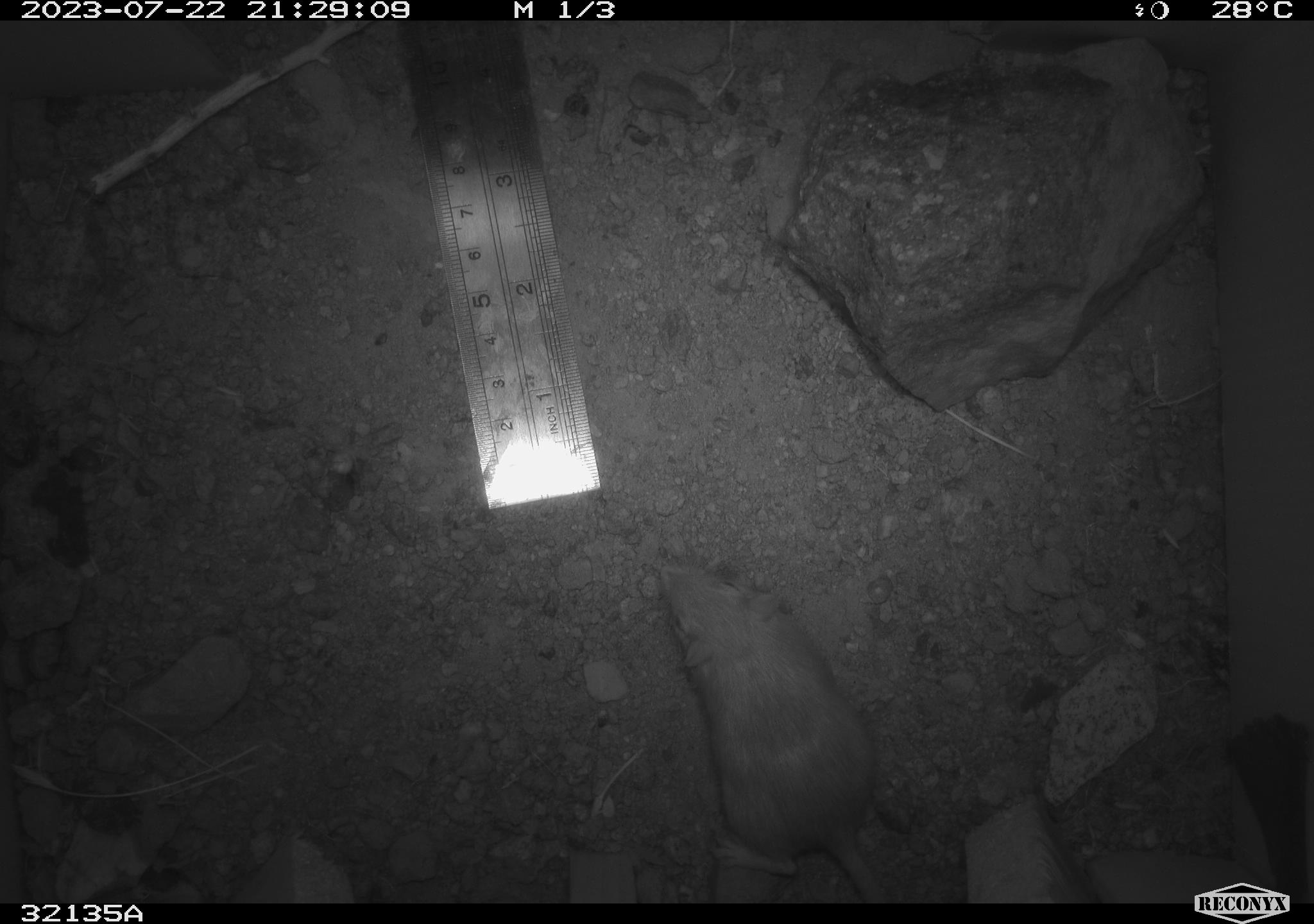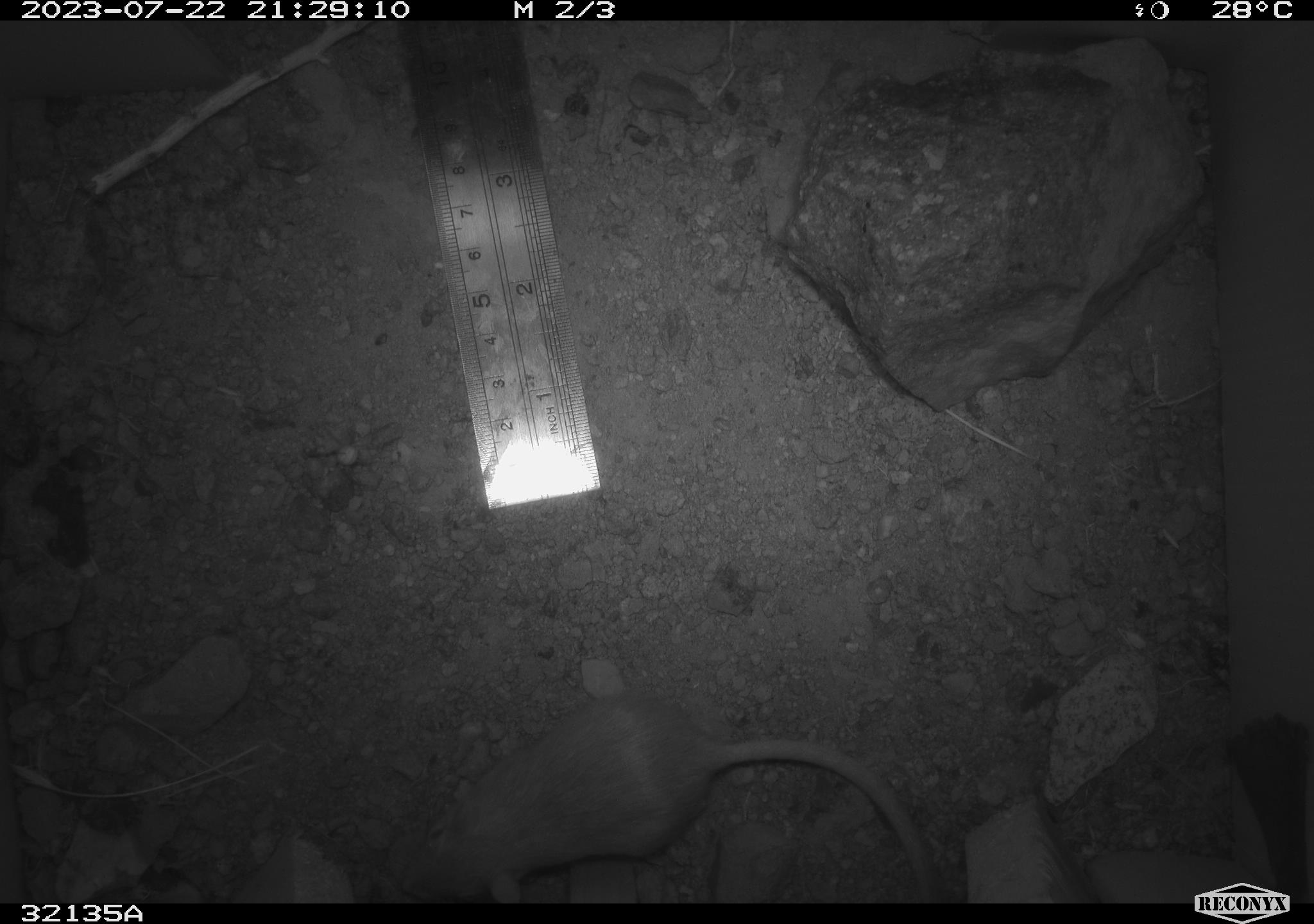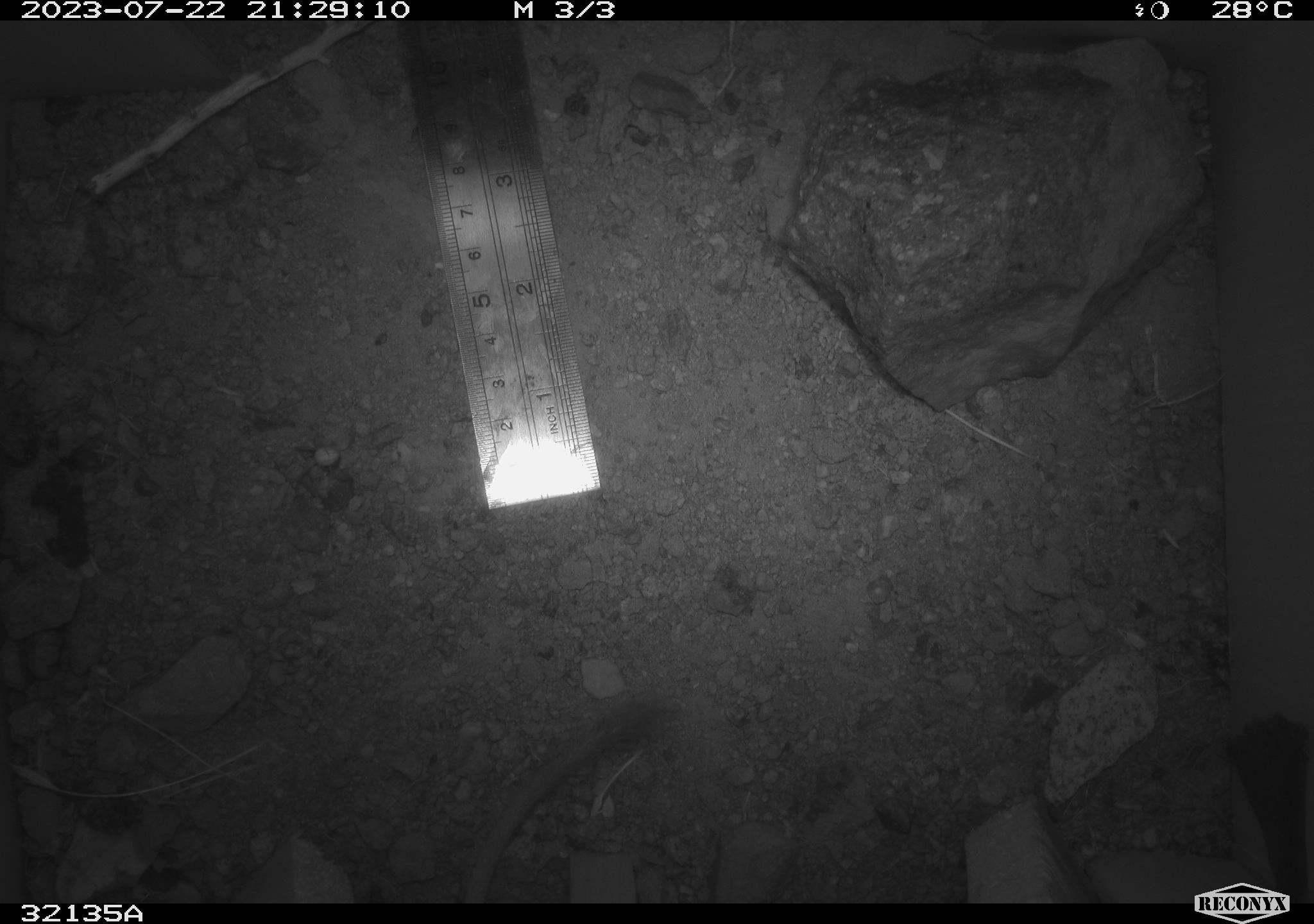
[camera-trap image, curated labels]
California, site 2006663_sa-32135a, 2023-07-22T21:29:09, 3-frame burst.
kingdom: Animalia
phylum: Chordata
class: Mammalia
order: Rodentia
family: Heteromyidae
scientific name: Heteromyidae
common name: kangaroo rats and pocket mice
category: heteromyidae family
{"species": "heteromyidae family (kangaroo rats and pocket mice) (Heteromyidae)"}